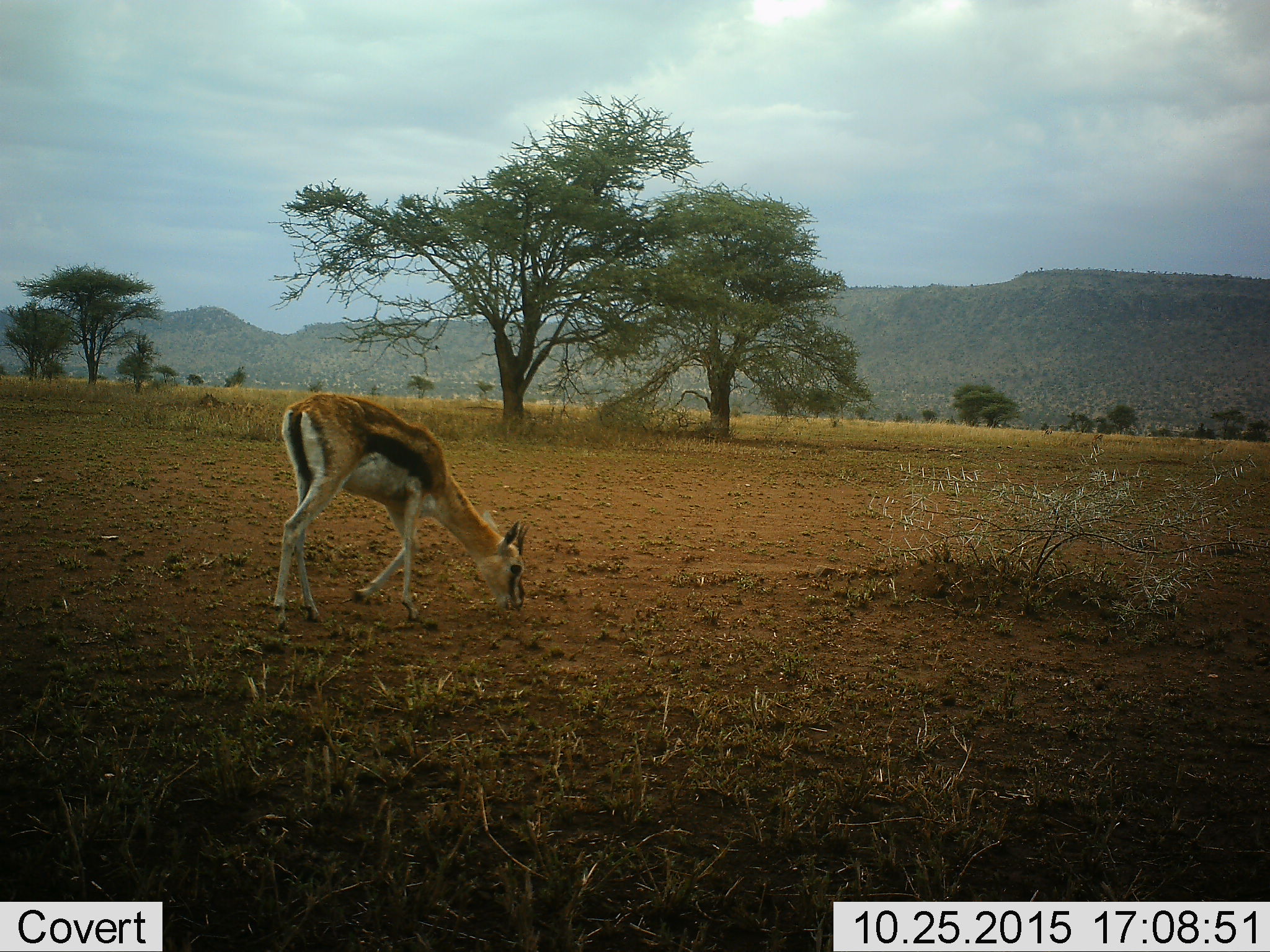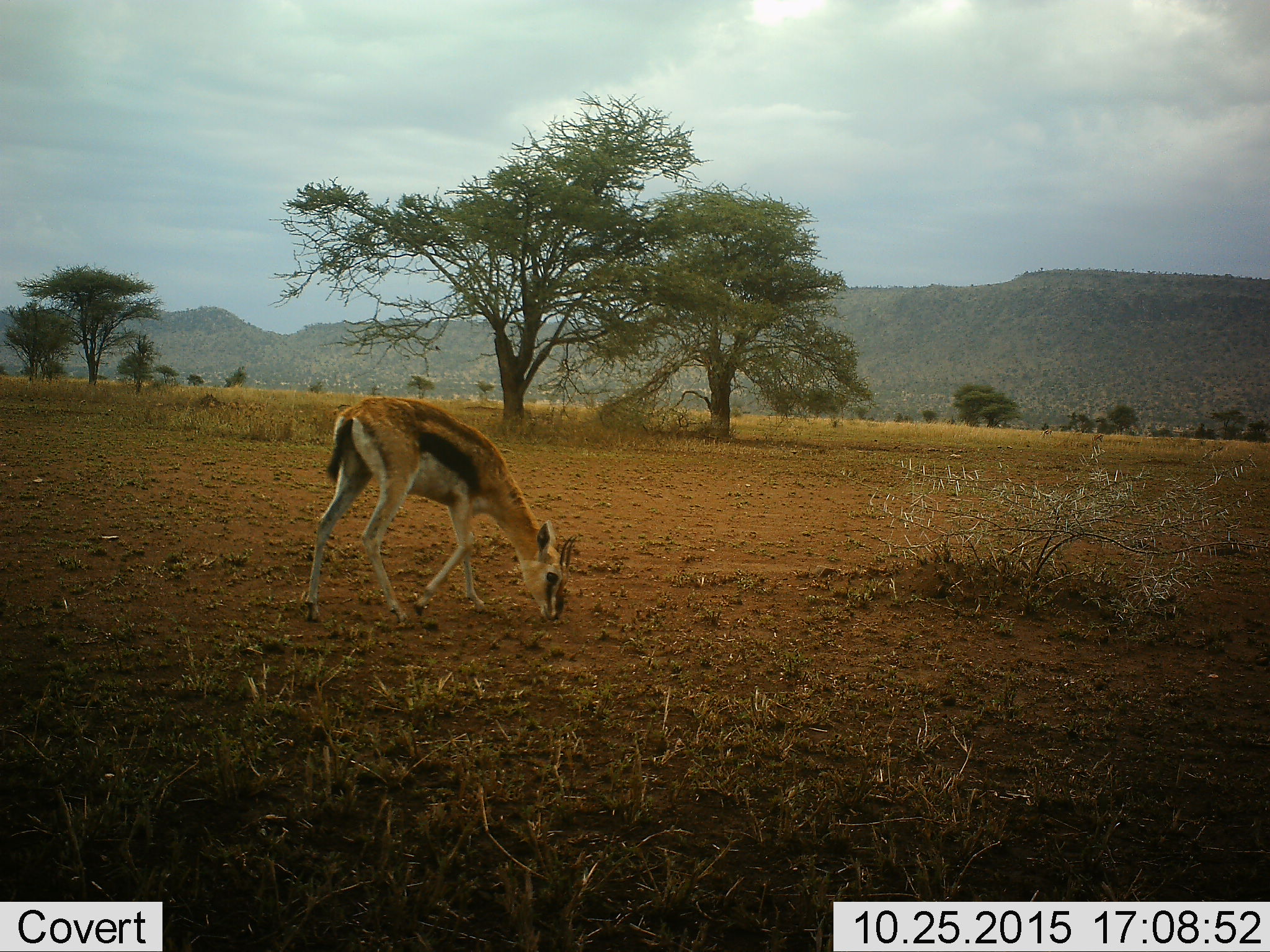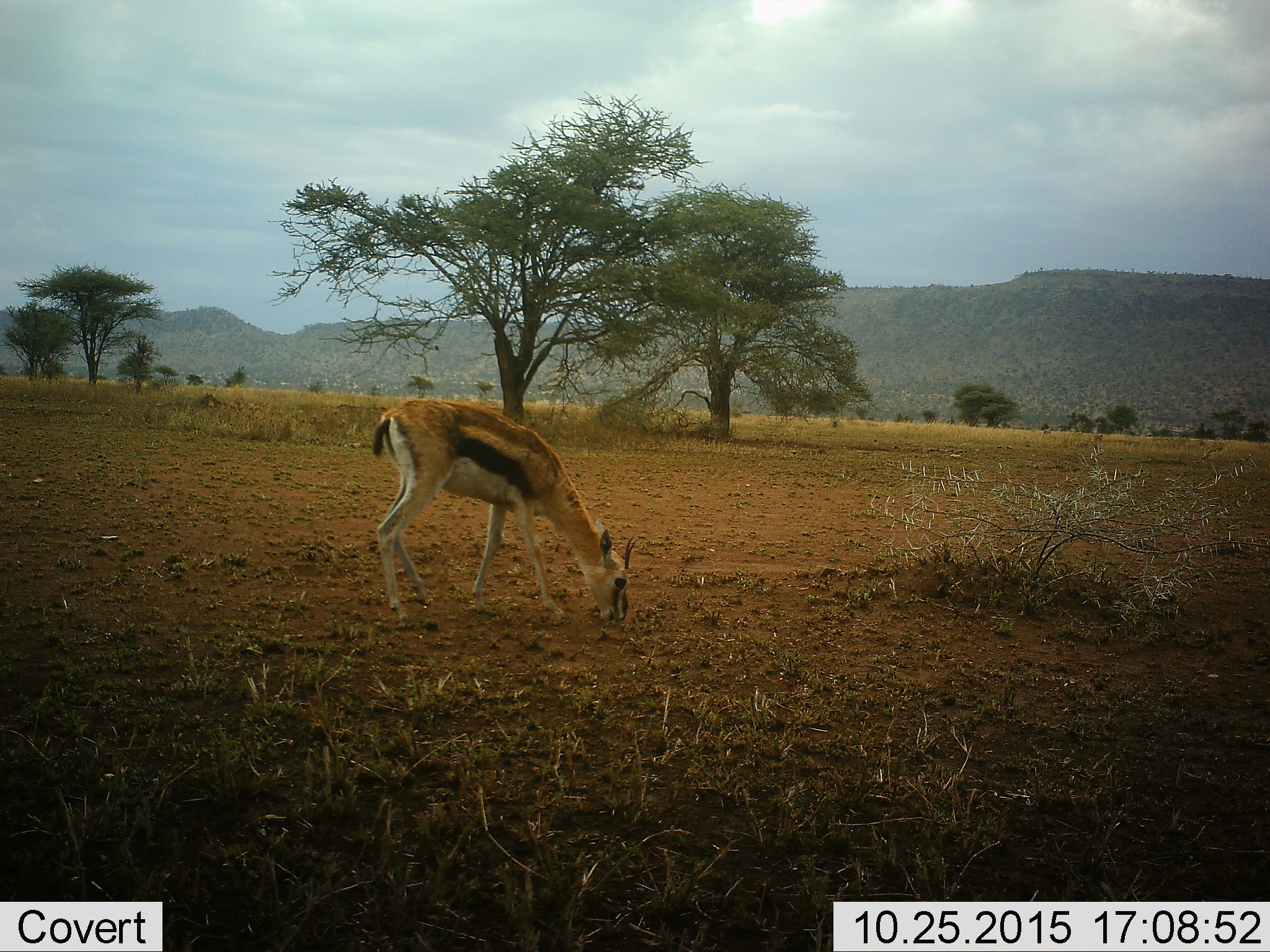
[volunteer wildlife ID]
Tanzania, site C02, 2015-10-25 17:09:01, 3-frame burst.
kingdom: Animalia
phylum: Chordata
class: Mammalia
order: Artiodactyla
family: Bovidae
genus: Eudorcas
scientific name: Eudorcas thomsonii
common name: thomson's gazelle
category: gazellethomsons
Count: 1.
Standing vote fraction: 0%.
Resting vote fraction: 0%.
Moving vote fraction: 33%.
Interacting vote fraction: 0%.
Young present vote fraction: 0%.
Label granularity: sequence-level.